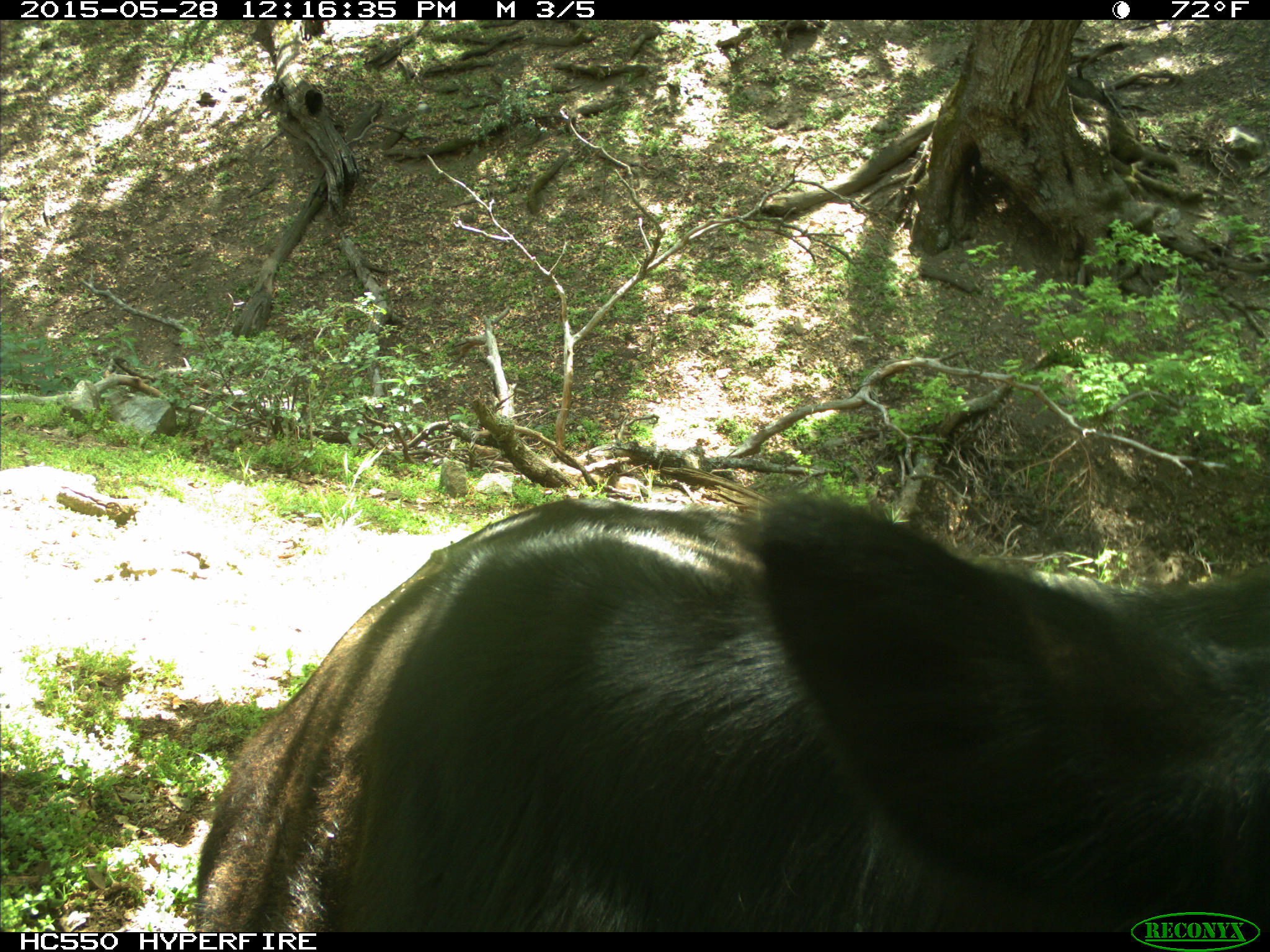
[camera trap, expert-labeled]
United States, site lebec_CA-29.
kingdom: Animalia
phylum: Chordata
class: Mammalia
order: Artiodactyla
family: Bovidae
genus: Bos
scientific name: Bos taurus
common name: domestic cow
Bos taurus (domestic cow).